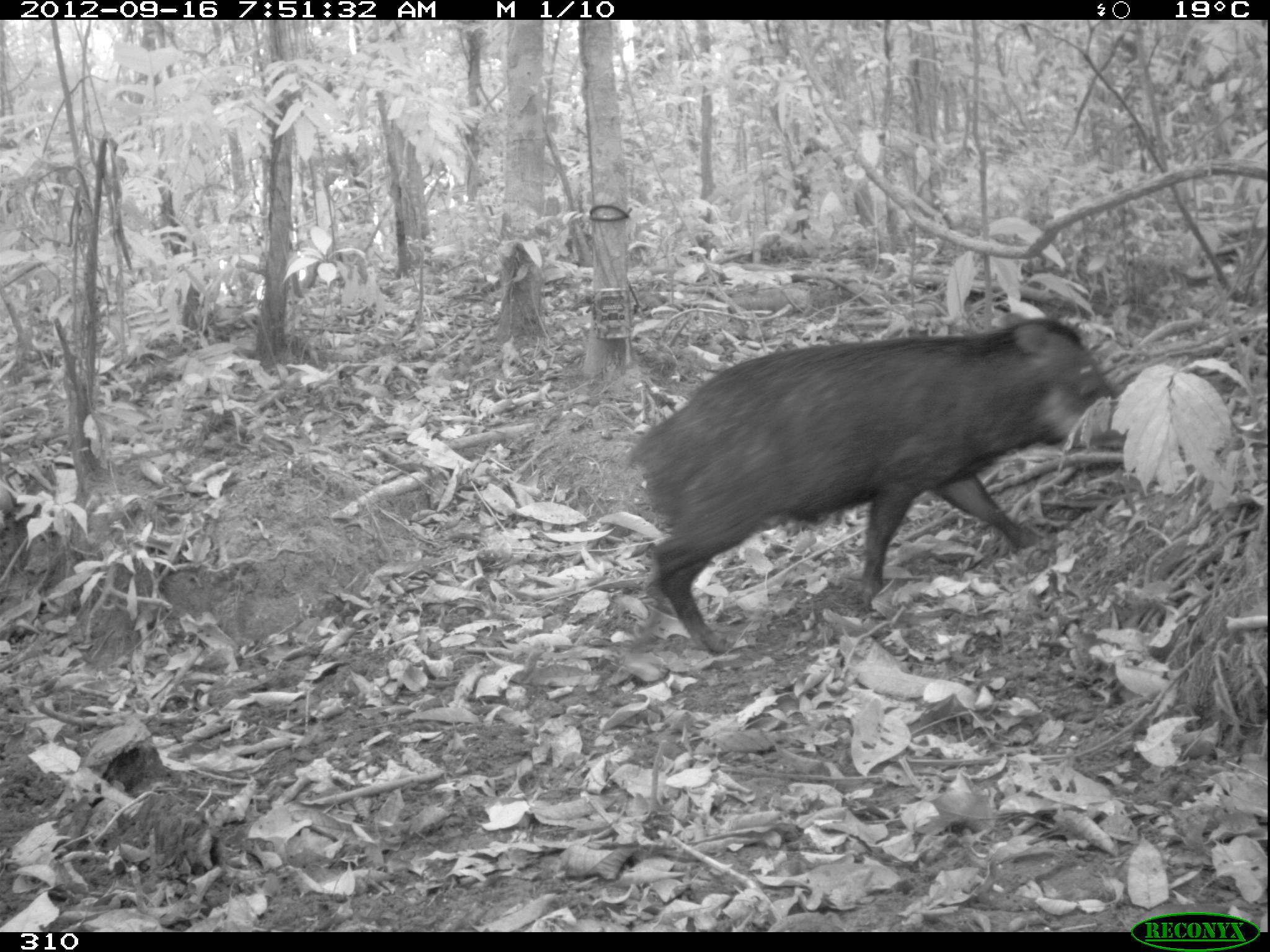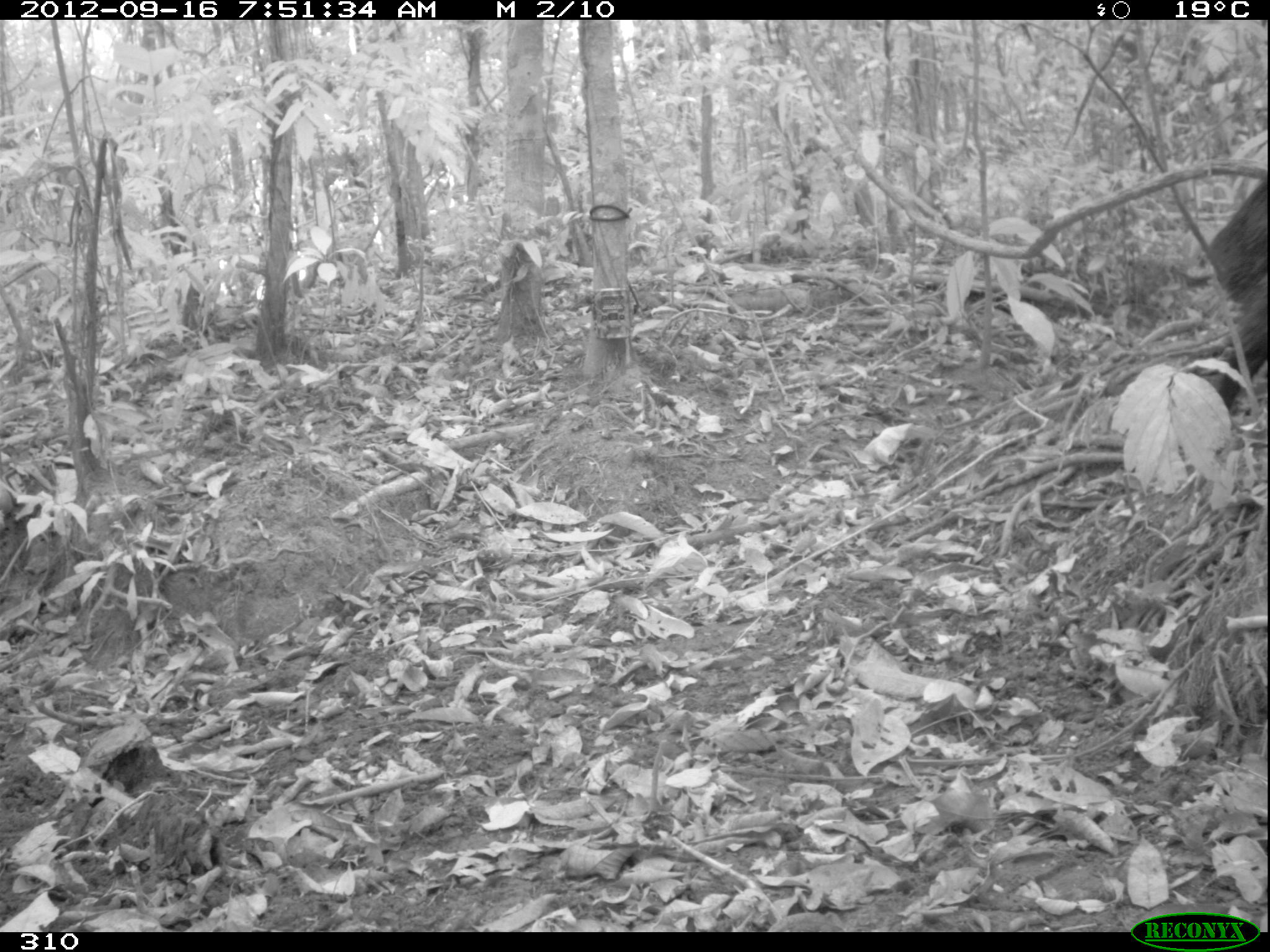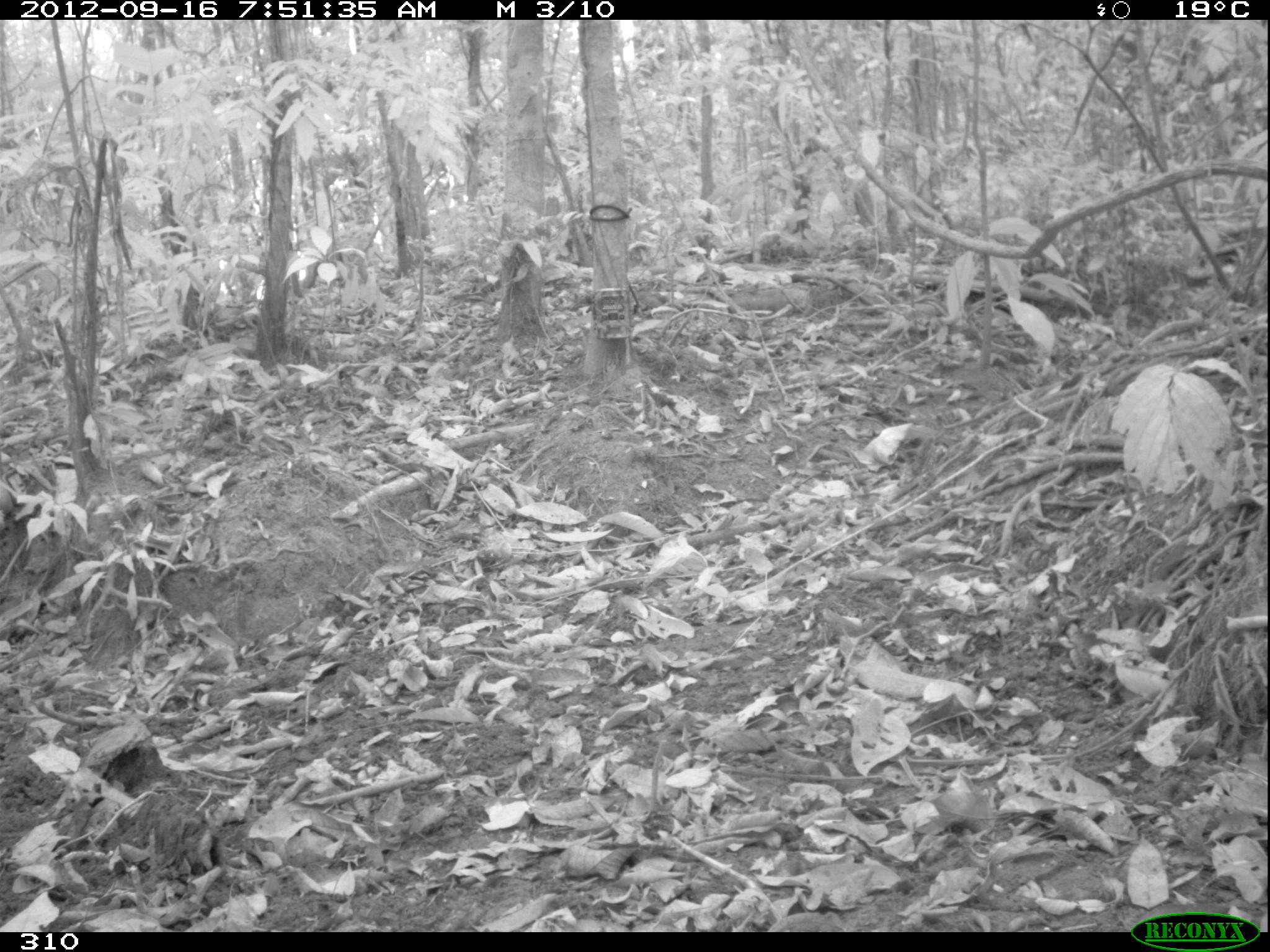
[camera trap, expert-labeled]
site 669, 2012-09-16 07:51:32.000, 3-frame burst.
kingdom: Animalia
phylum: Chordata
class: Mammalia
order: Artiodactyla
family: Tayassuidae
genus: Tayassu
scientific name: Tayassu pecari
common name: white-lipped peccary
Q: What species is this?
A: Tayassu pecari (white-lipped peccary).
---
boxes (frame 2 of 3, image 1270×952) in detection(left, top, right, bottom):
tayassu pecari: detection(1207, 176, 1267, 409)